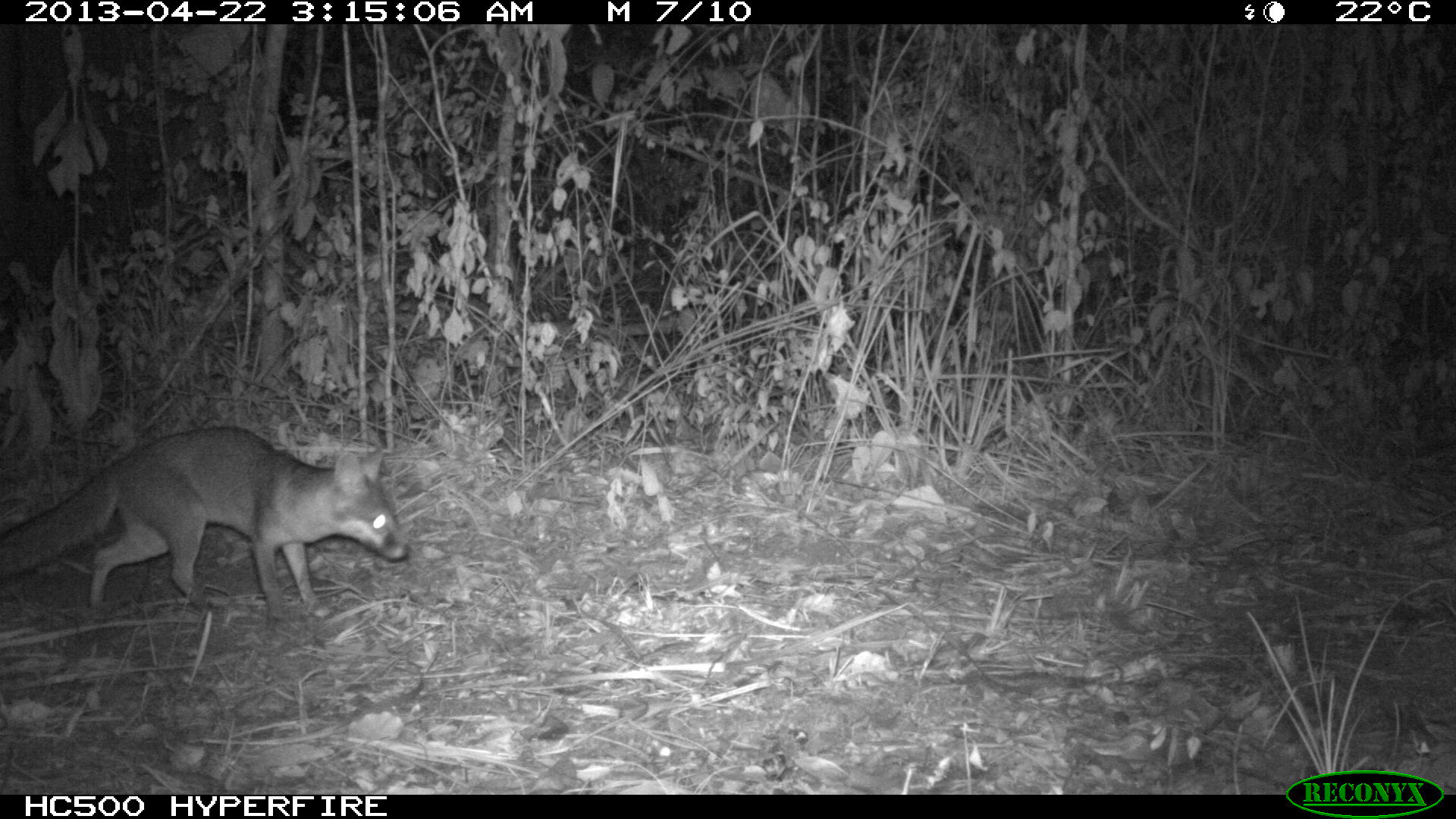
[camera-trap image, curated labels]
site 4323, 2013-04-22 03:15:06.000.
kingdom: Animalia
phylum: Chordata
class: Mammalia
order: Carnivora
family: Canidae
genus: Urocyon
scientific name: Urocyon cinereoargenteus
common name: gray fox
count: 1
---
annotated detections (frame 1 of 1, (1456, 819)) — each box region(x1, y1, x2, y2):
urocyon cinereoargenteus: region(0, 425, 407, 625)